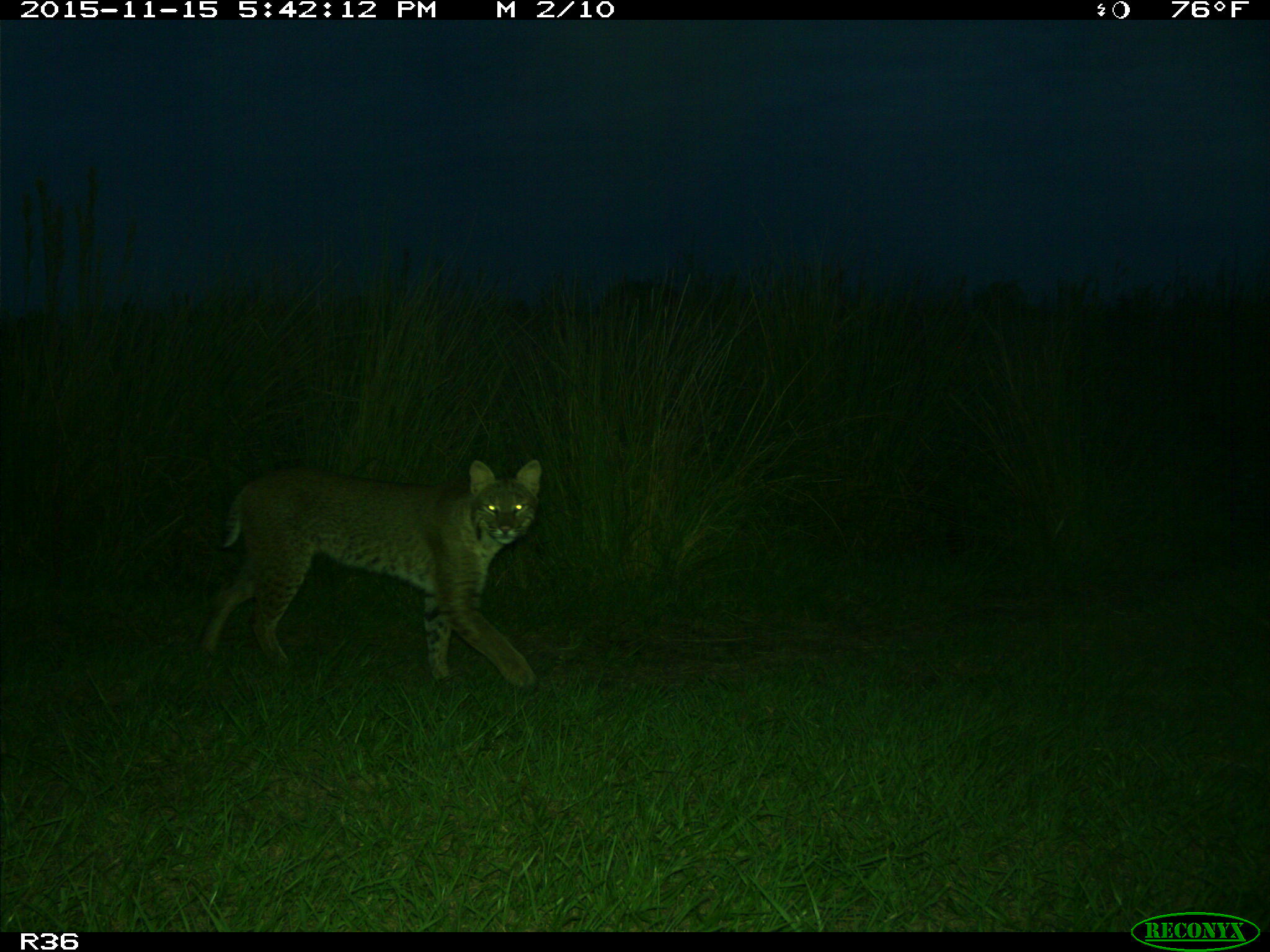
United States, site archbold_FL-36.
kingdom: Animalia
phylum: Chordata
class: Mammalia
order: Carnivora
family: Felidae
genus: Lynx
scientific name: Lynx rufus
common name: bobcat